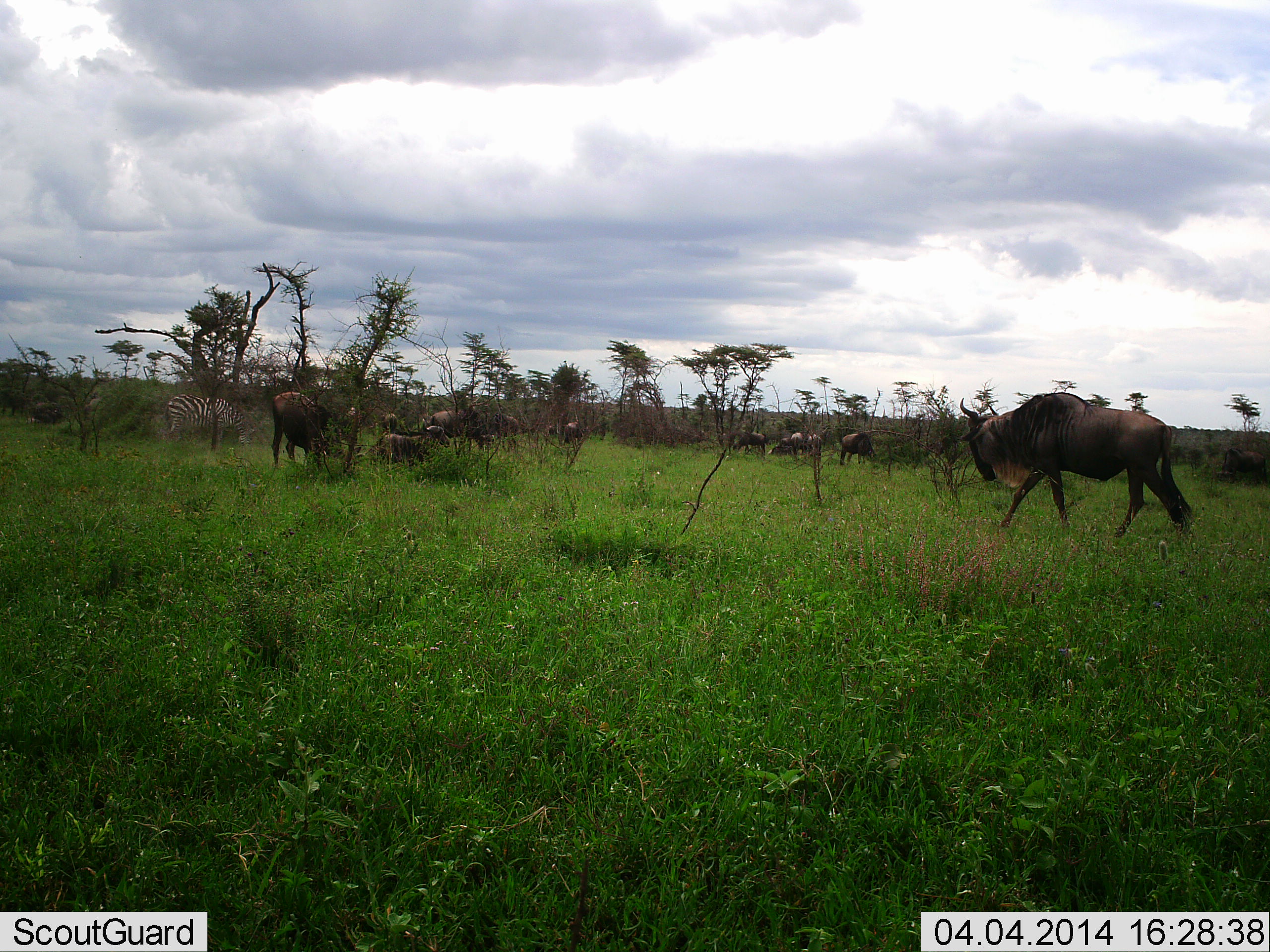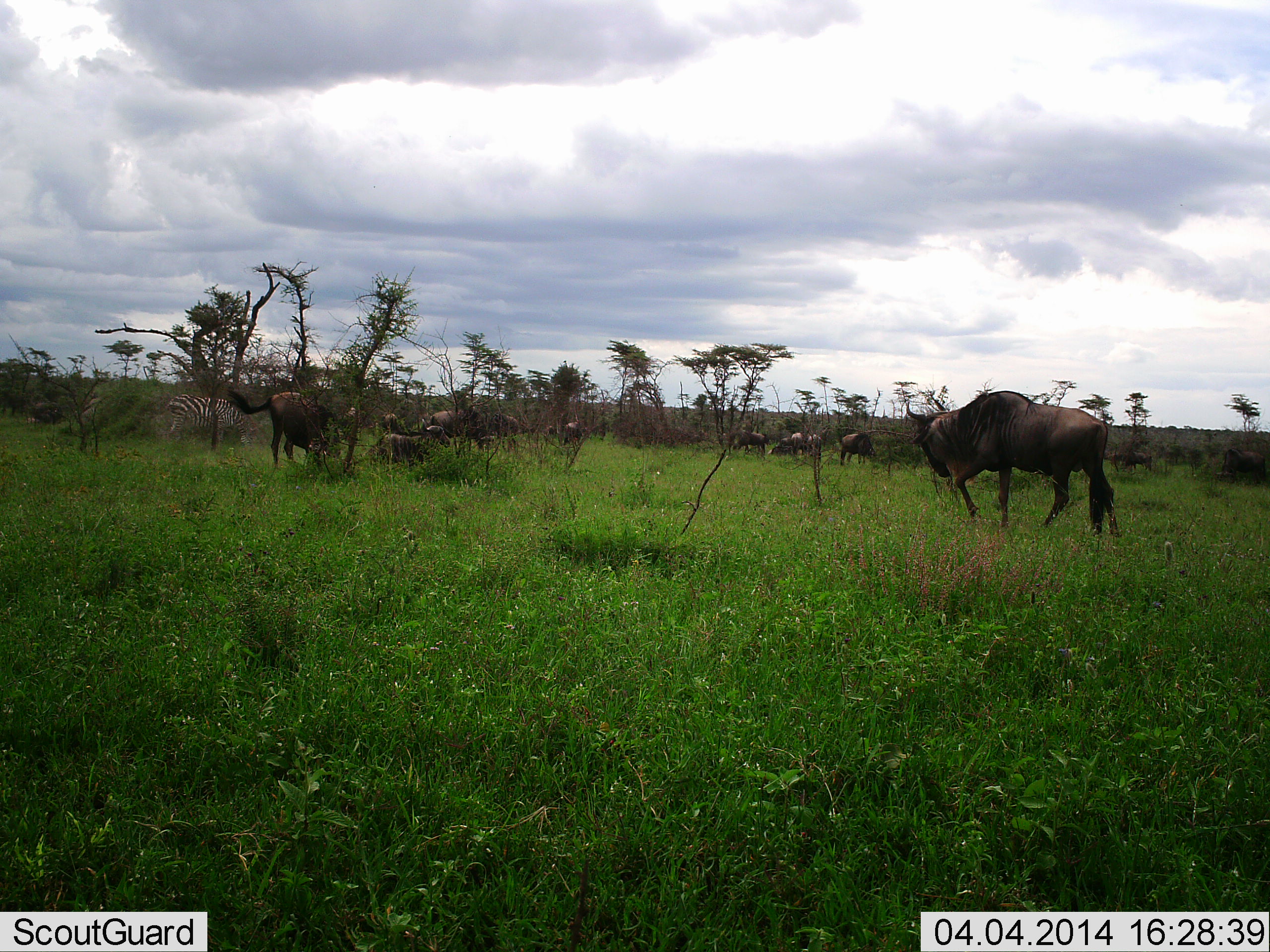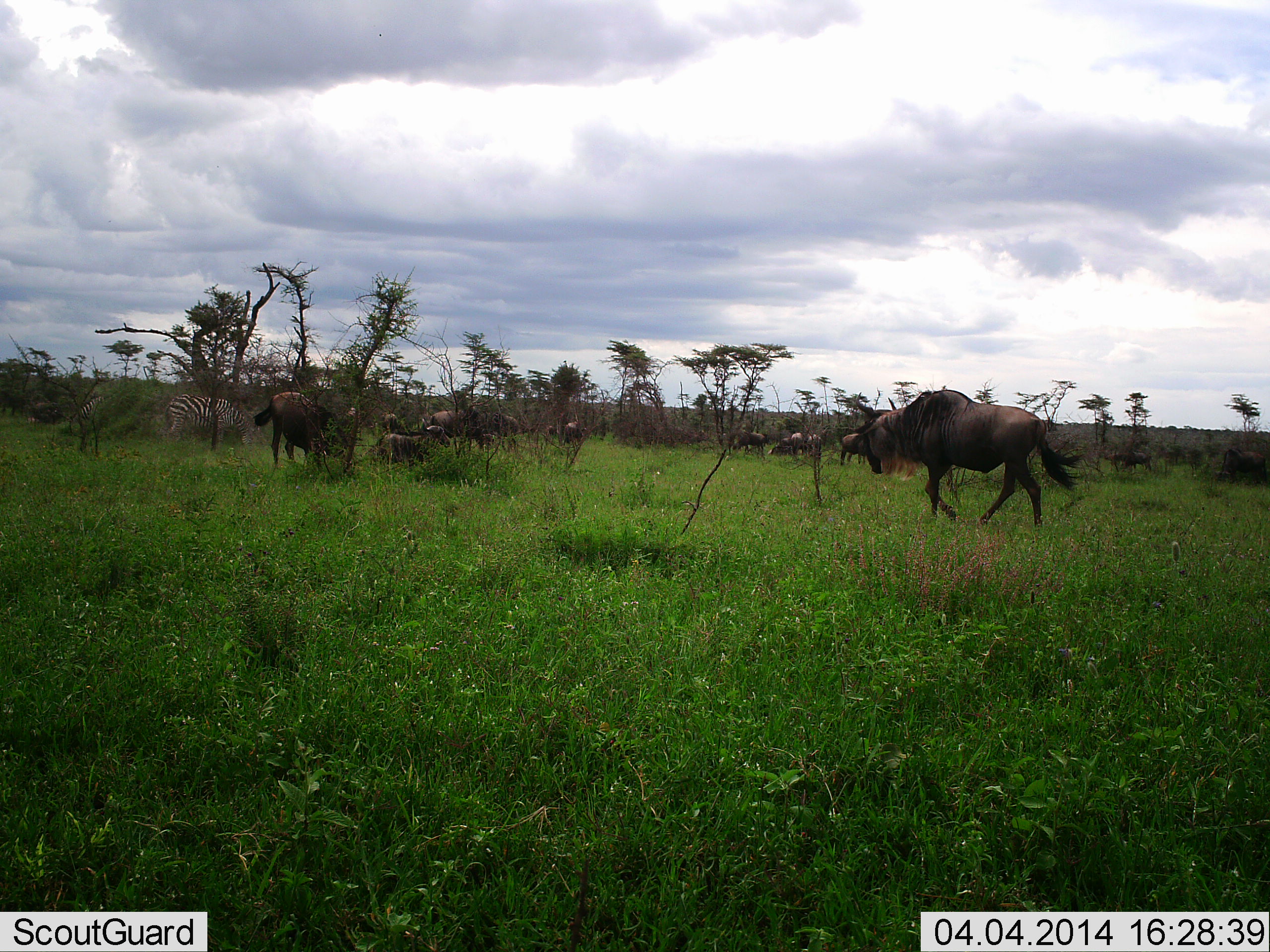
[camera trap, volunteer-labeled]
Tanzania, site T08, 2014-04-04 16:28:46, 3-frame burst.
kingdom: Animalia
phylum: Chordata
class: Mammalia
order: Artiodactyla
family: Bovidae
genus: Connochaetes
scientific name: Connochaetes taurinus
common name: blue wildebeest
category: wildebeest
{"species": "wildebeest (blue wildebeest) (Connochaetes taurinus)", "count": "11-50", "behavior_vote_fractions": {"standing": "43%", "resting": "29%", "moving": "67%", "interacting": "10%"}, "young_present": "0%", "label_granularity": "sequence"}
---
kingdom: Animalia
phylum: Chordata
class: Mammalia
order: Perissodactyla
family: Equidae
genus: Equus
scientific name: Equus quagga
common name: plains zebra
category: zebra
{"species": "zebra (plains zebra) (Equus quagga)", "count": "1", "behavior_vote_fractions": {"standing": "54%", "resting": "0%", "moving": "6%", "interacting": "0%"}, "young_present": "0%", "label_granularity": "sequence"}